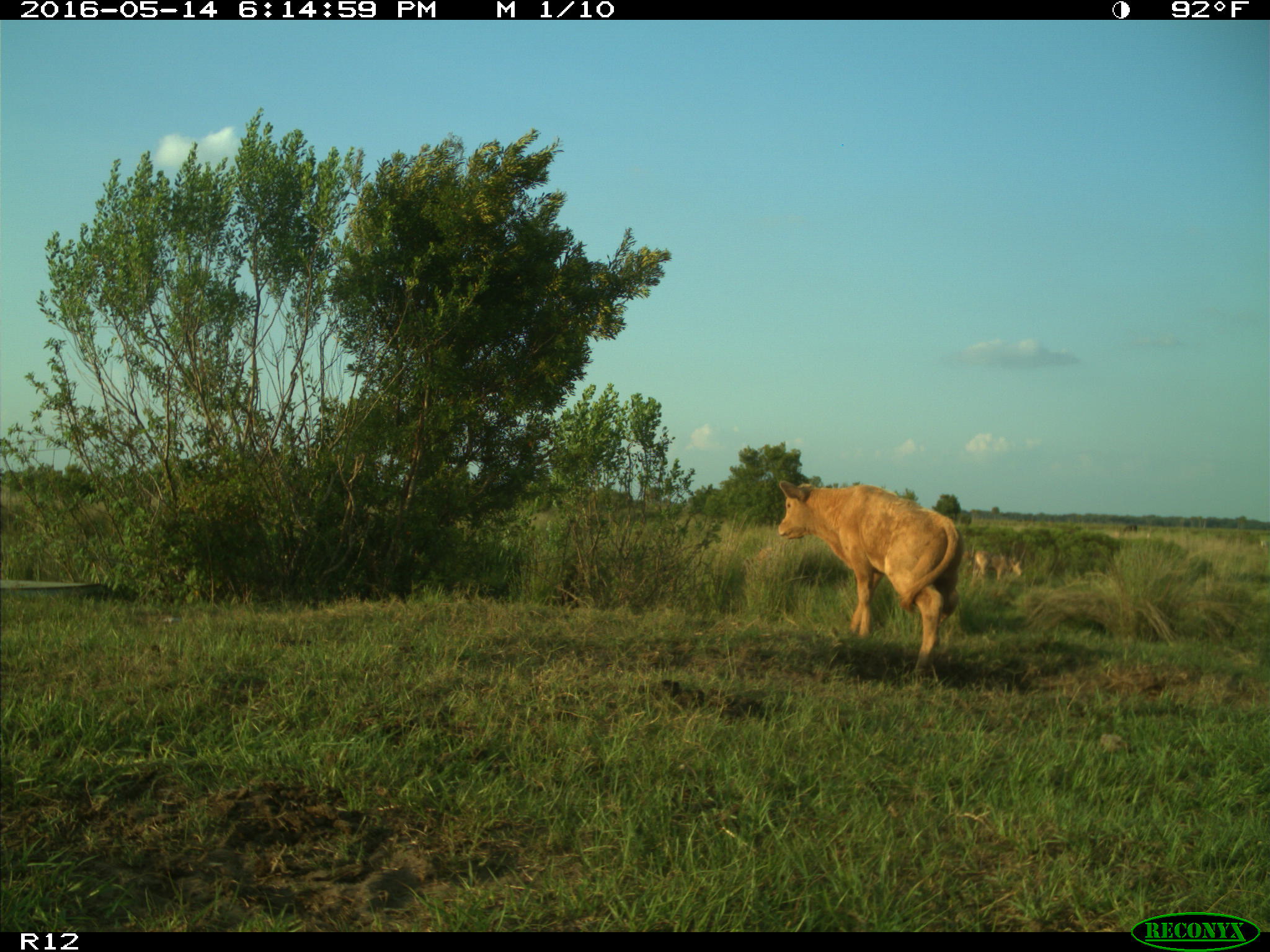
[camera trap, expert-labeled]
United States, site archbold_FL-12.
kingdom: Animalia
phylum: Chordata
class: Mammalia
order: Artiodactyla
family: Bovidae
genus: Bos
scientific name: Bos taurus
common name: domestic cow